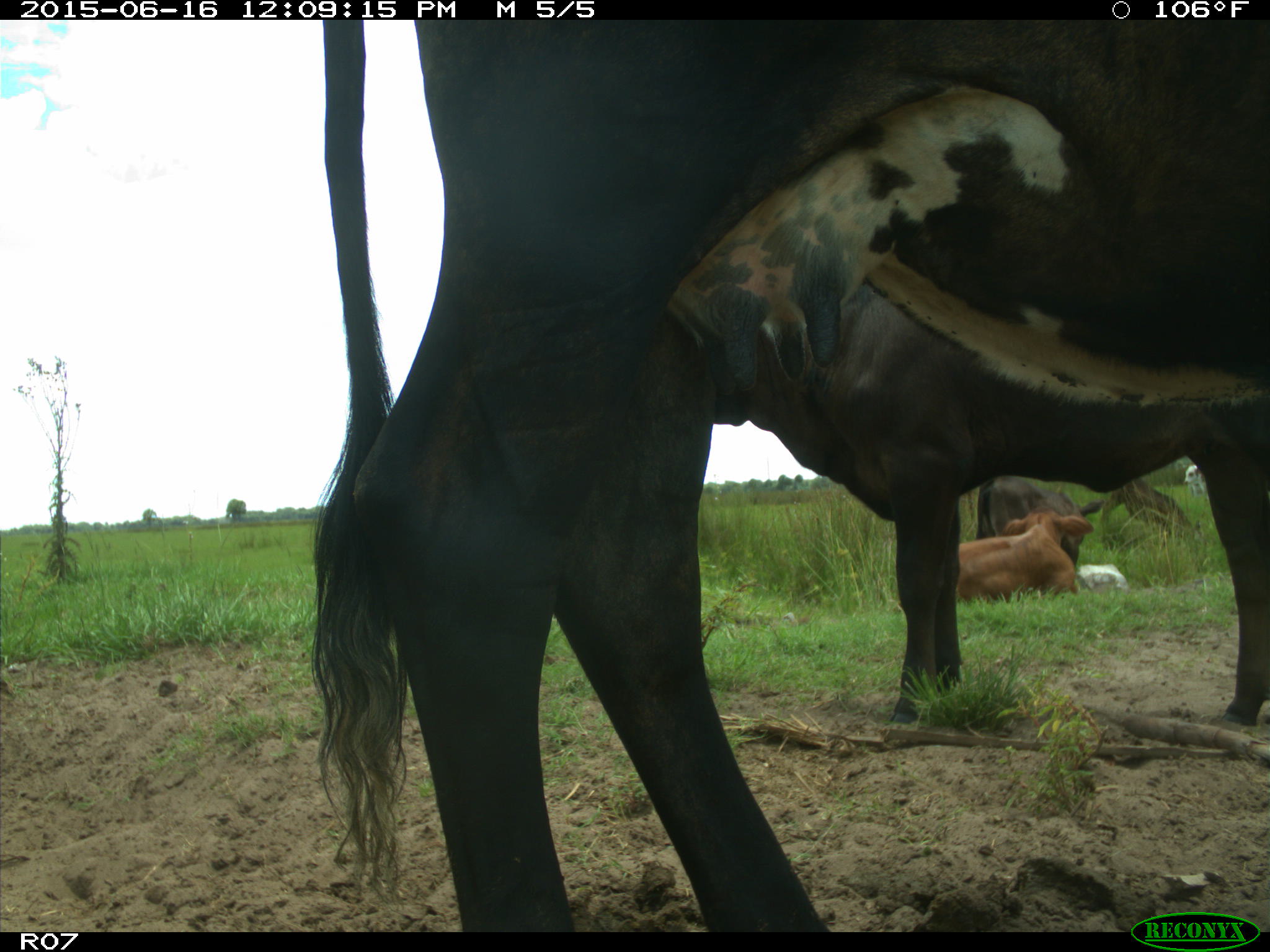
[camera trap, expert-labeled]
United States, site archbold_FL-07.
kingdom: Animalia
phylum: Chordata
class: Mammalia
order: Artiodactyla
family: Bovidae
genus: Bos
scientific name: Bos taurus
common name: domestic cow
Bos taurus (domestic cow).